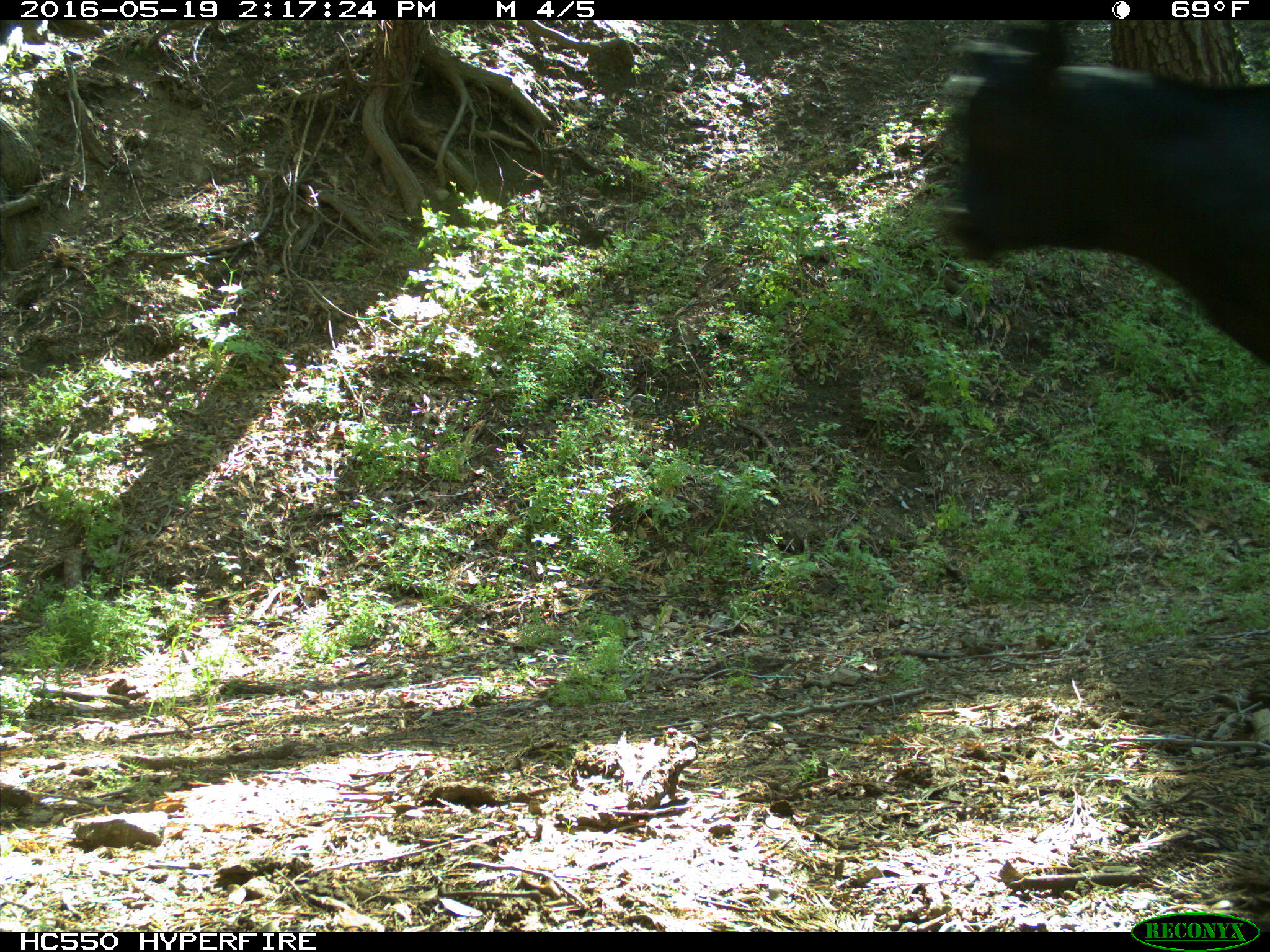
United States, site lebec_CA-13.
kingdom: Animalia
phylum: Chordata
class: Mammalia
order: Artiodactyla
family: Bovidae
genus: Bos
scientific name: Bos taurus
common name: domestic cow